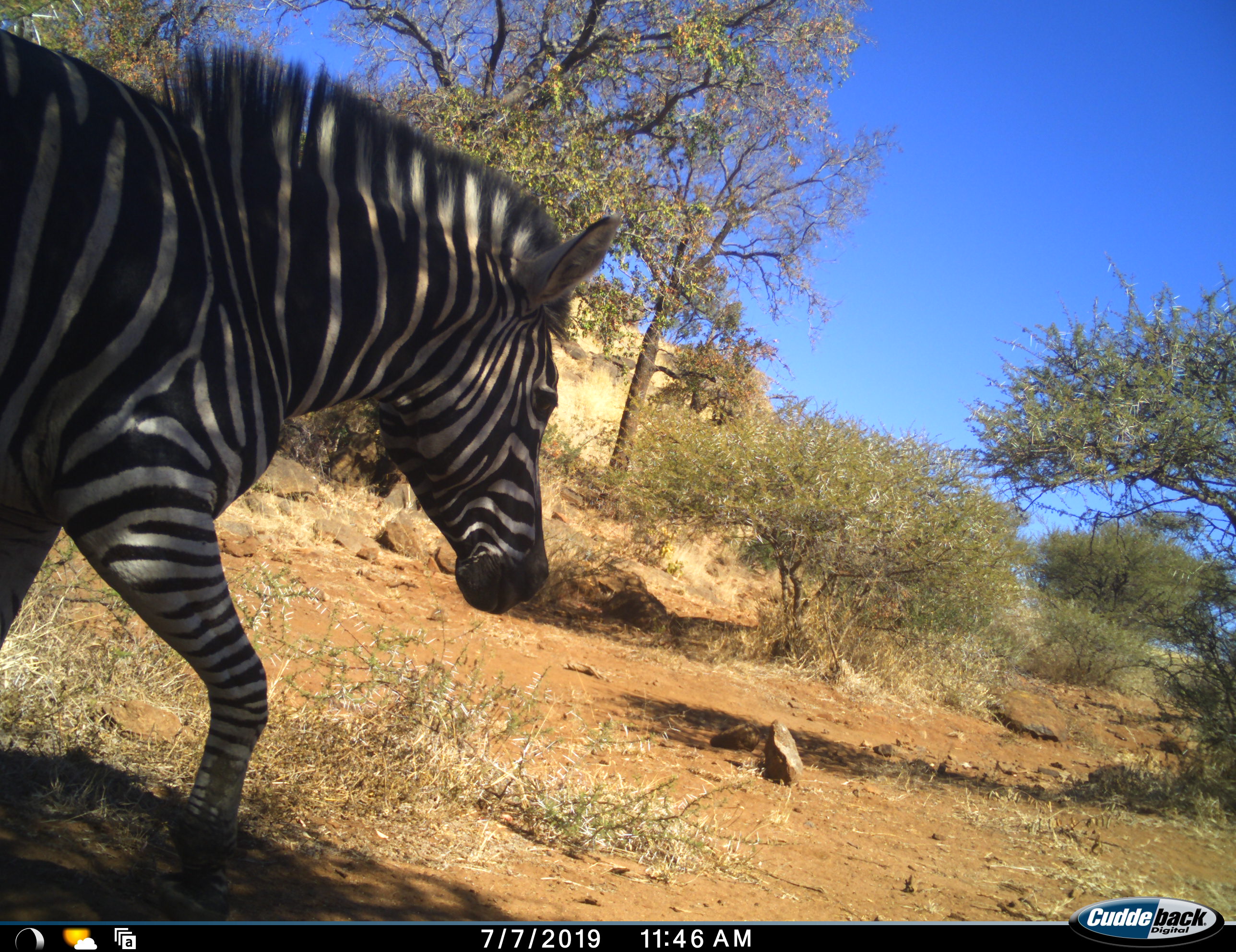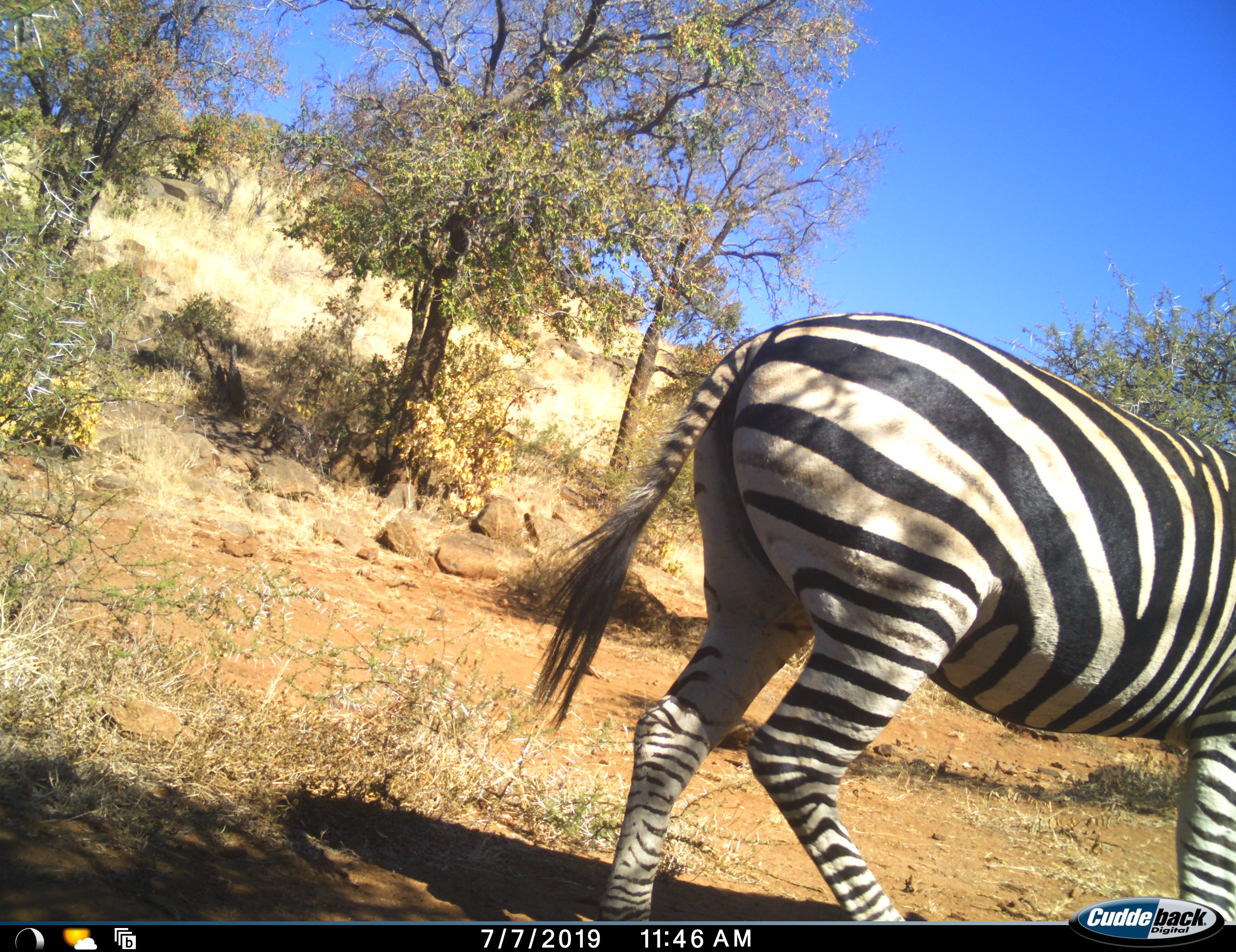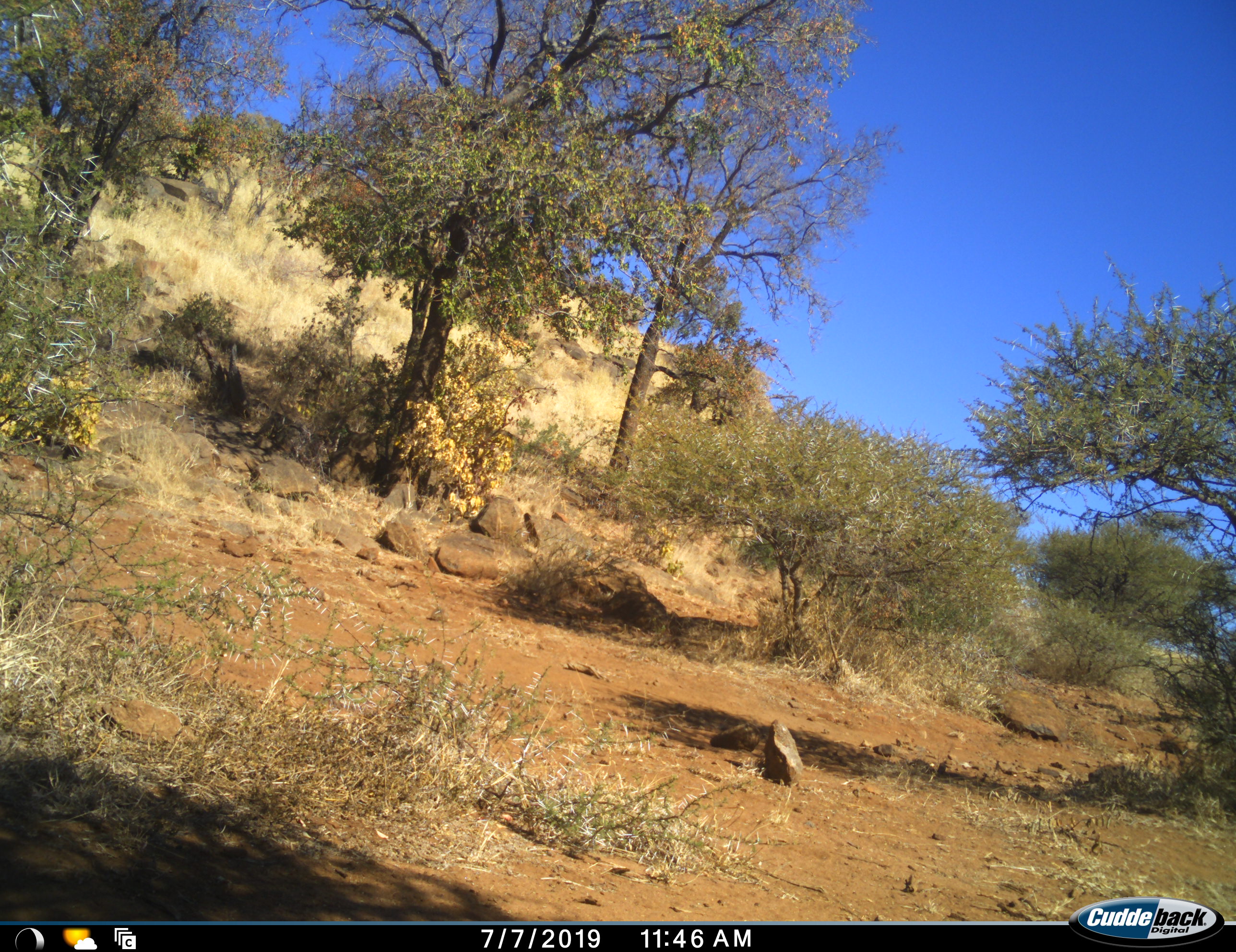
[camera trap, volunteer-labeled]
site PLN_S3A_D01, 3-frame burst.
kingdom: Animalia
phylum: Chordata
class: Mammalia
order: Perissodactyla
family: Equidae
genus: Equus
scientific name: Equus quagga burchellii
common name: burchell's zebra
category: zebraburchells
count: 1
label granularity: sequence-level